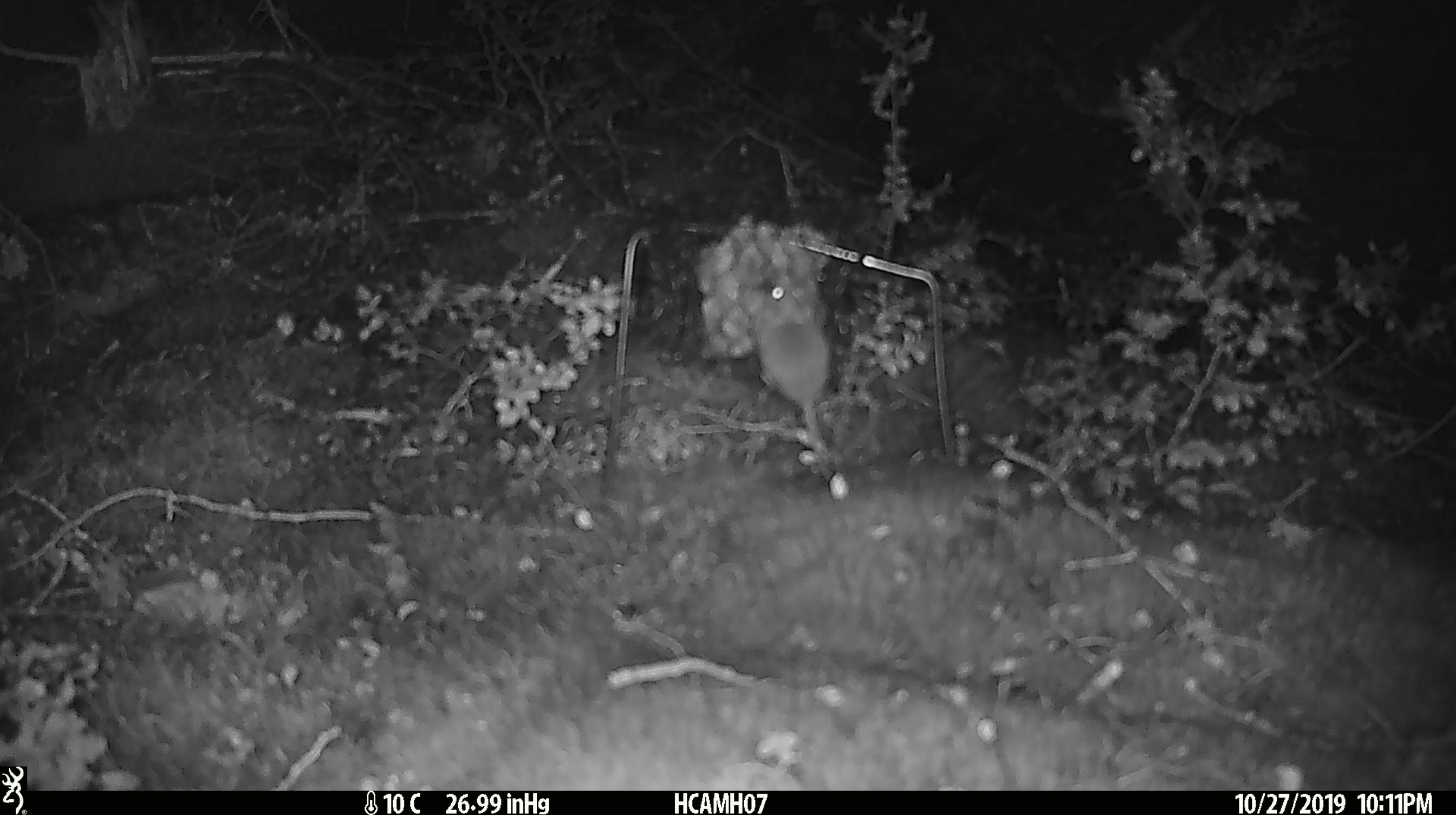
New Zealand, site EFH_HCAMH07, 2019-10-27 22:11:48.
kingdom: Animalia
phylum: Chordata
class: Mammalia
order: Rodentia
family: Muridae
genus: Mus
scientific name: Mus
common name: mouse